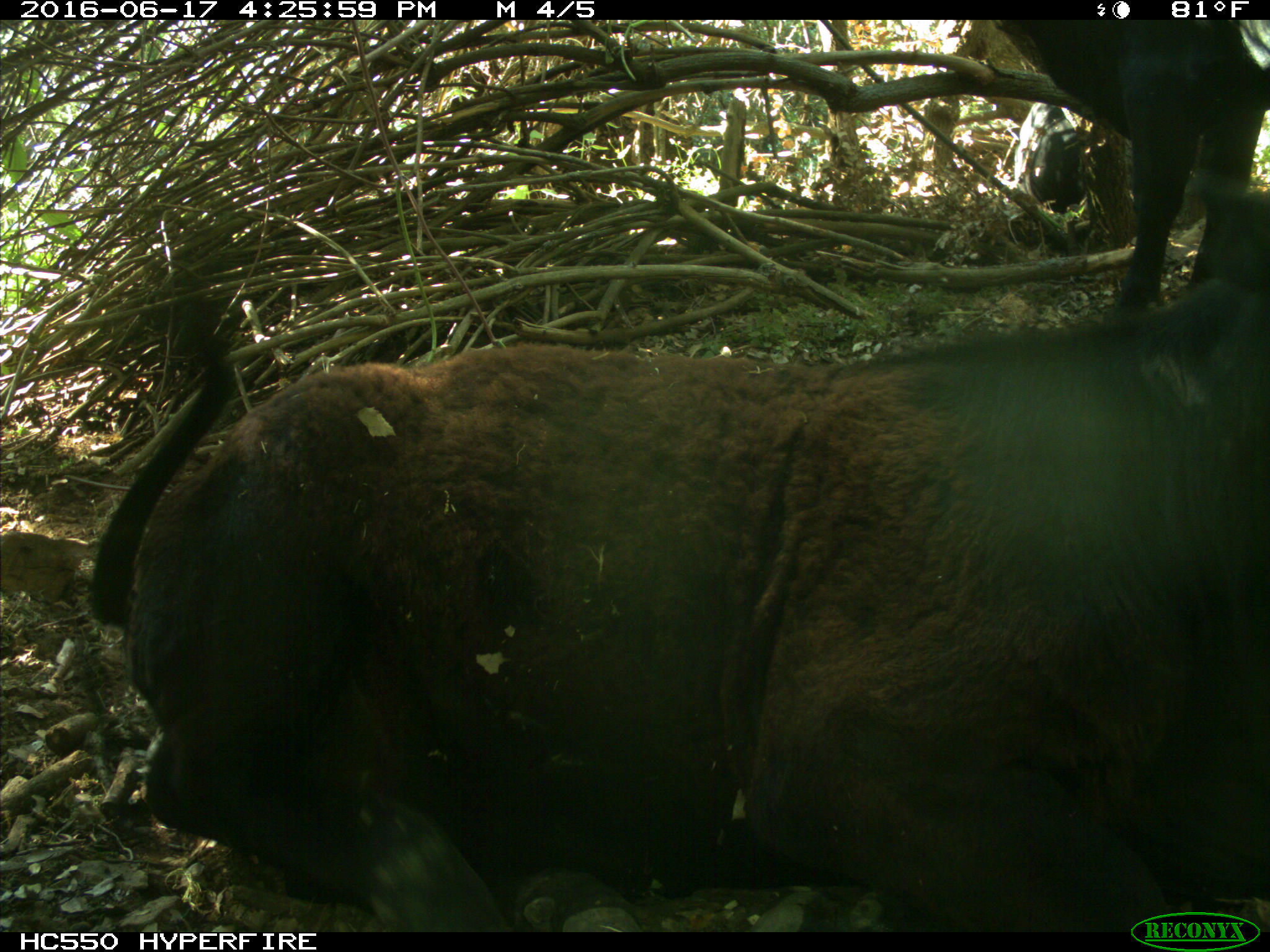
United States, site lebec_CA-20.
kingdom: Animalia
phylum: Chordata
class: Mammalia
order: Artiodactyla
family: Bovidae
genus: Bos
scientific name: Bos taurus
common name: domestic cow